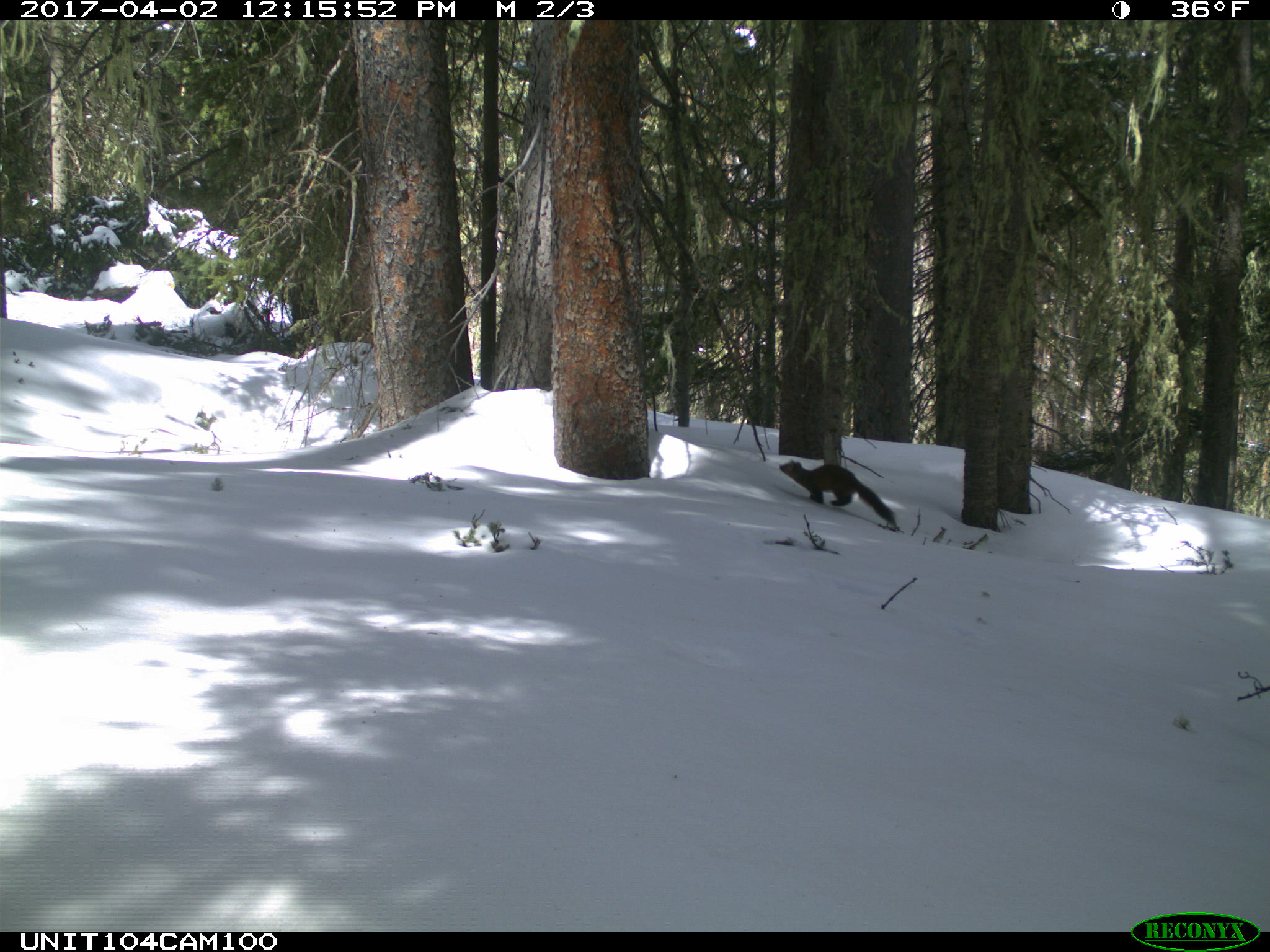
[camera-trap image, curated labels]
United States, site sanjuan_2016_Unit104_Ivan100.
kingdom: Animalia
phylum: Chordata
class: Mammalia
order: Carnivora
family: Mustelidae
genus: Martes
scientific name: Martes americana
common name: american marten